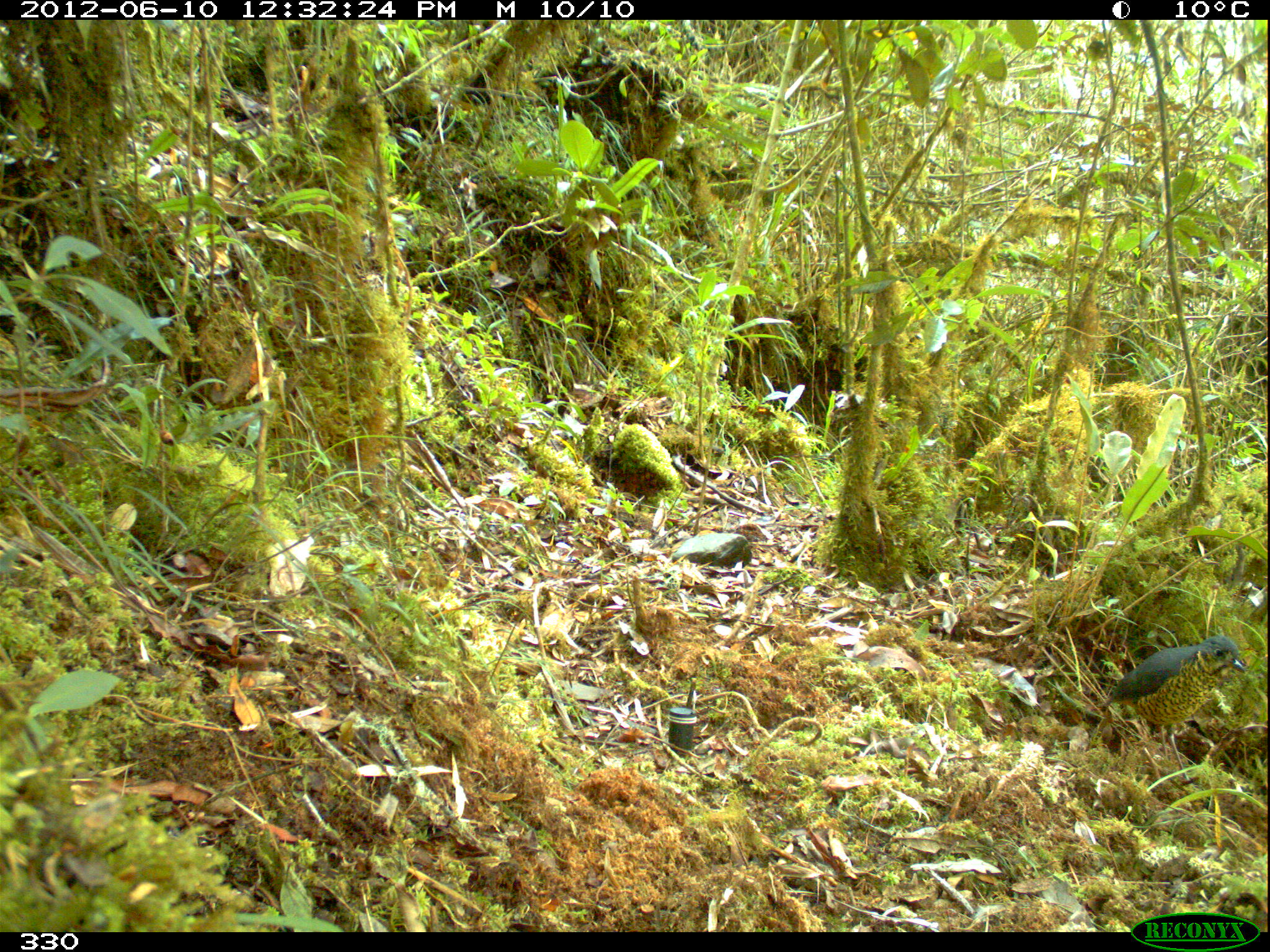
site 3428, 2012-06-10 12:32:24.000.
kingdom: Animalia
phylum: Chordata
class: Aves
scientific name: Aves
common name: bird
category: unknown bird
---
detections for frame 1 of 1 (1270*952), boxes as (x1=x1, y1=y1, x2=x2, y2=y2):
unknown bird: (x1=1104, y1=633, x2=1246, y2=786)